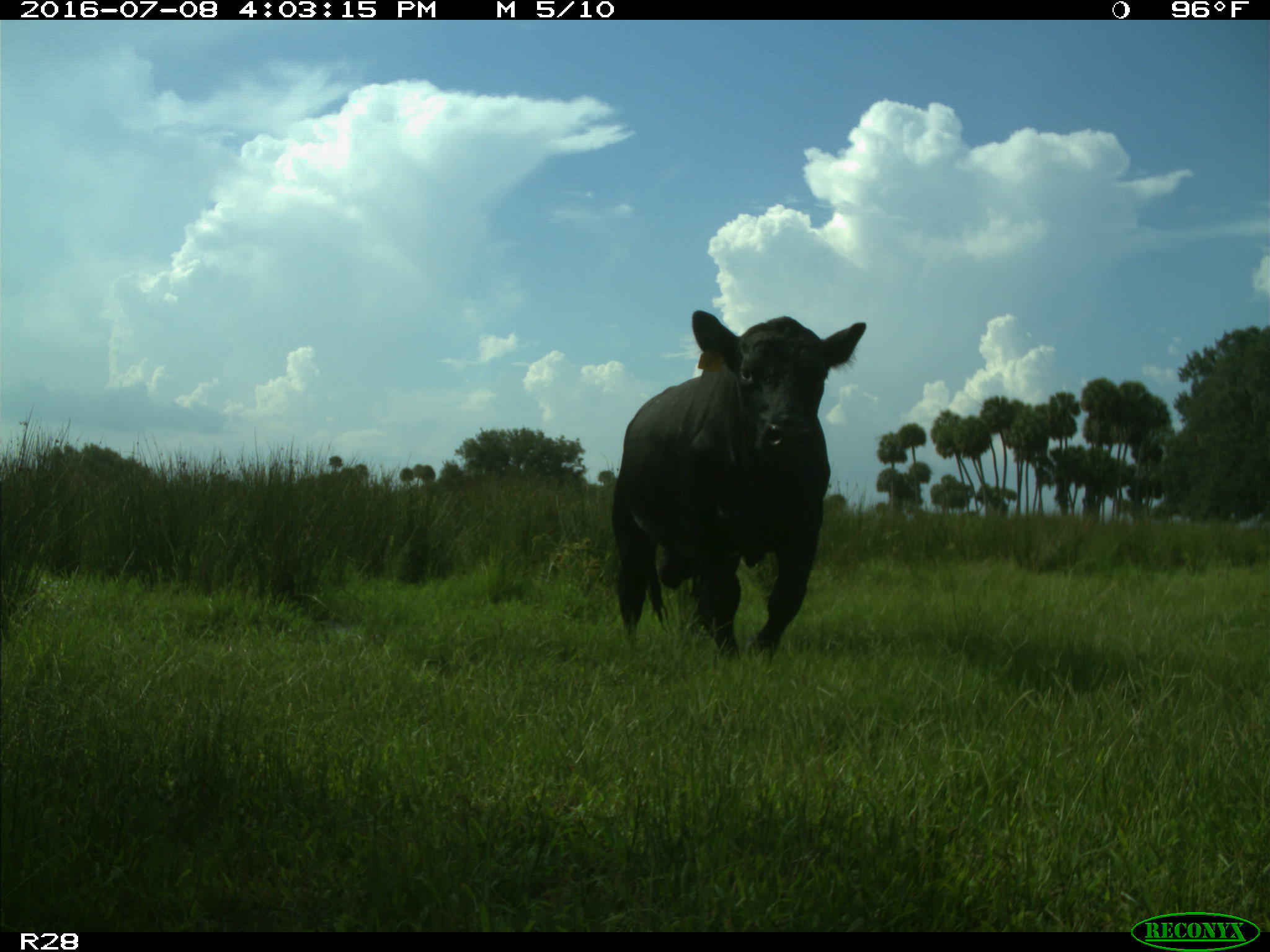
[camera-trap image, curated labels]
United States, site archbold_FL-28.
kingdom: Animalia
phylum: Chordata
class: Mammalia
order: Artiodactyla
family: Bovidae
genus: Bos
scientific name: Bos taurus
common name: domestic cow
Bos taurus (domestic cow).